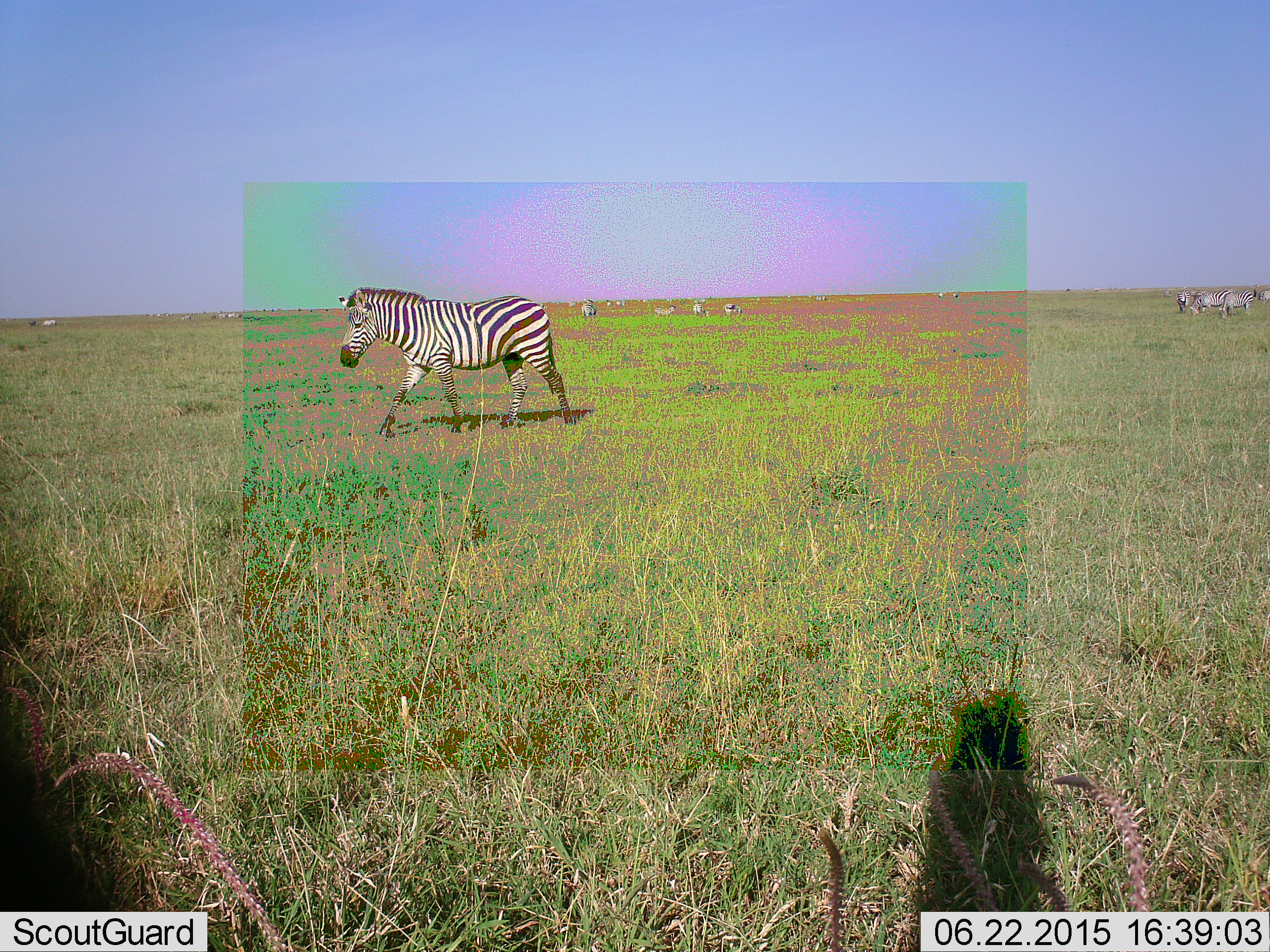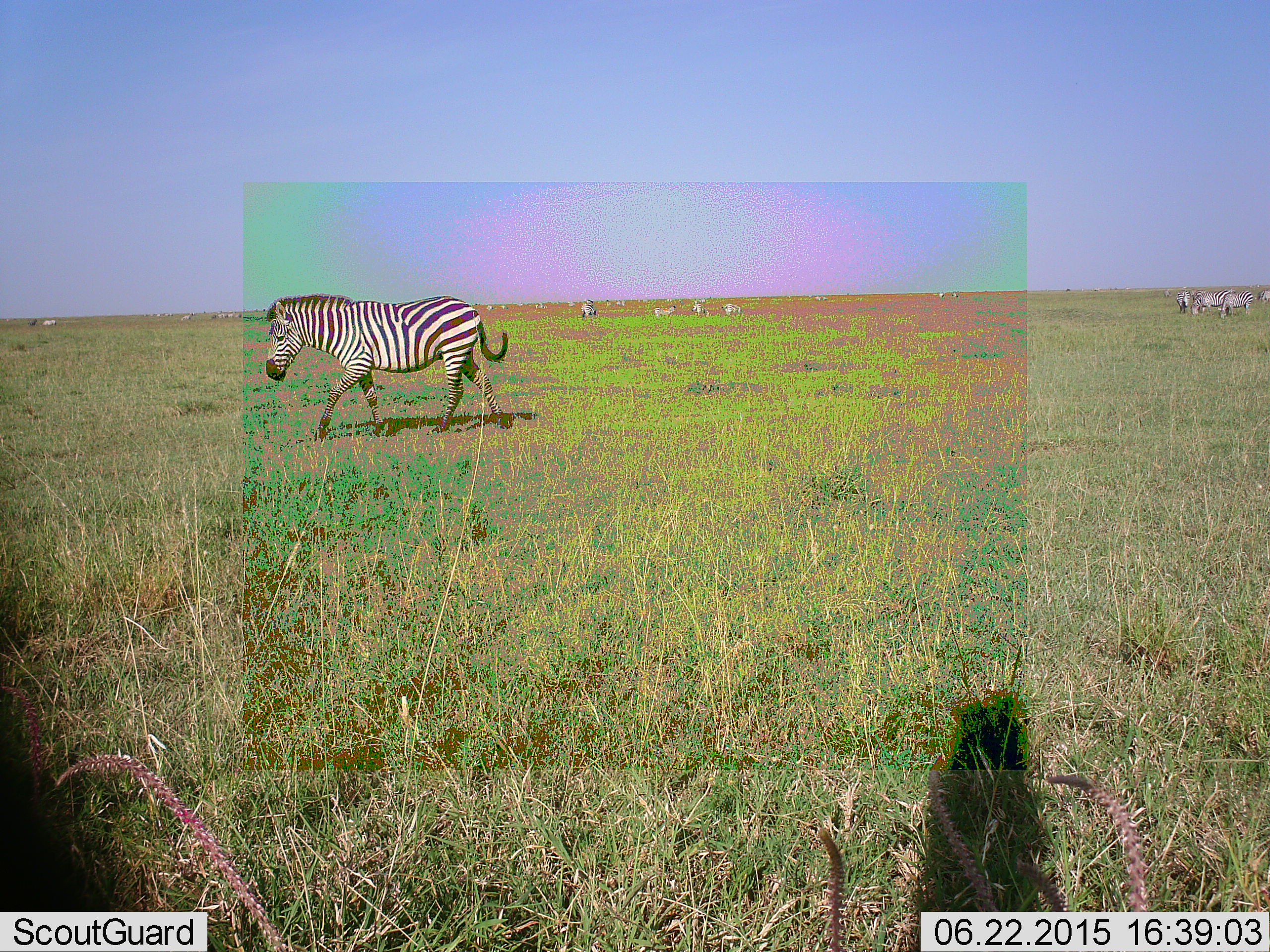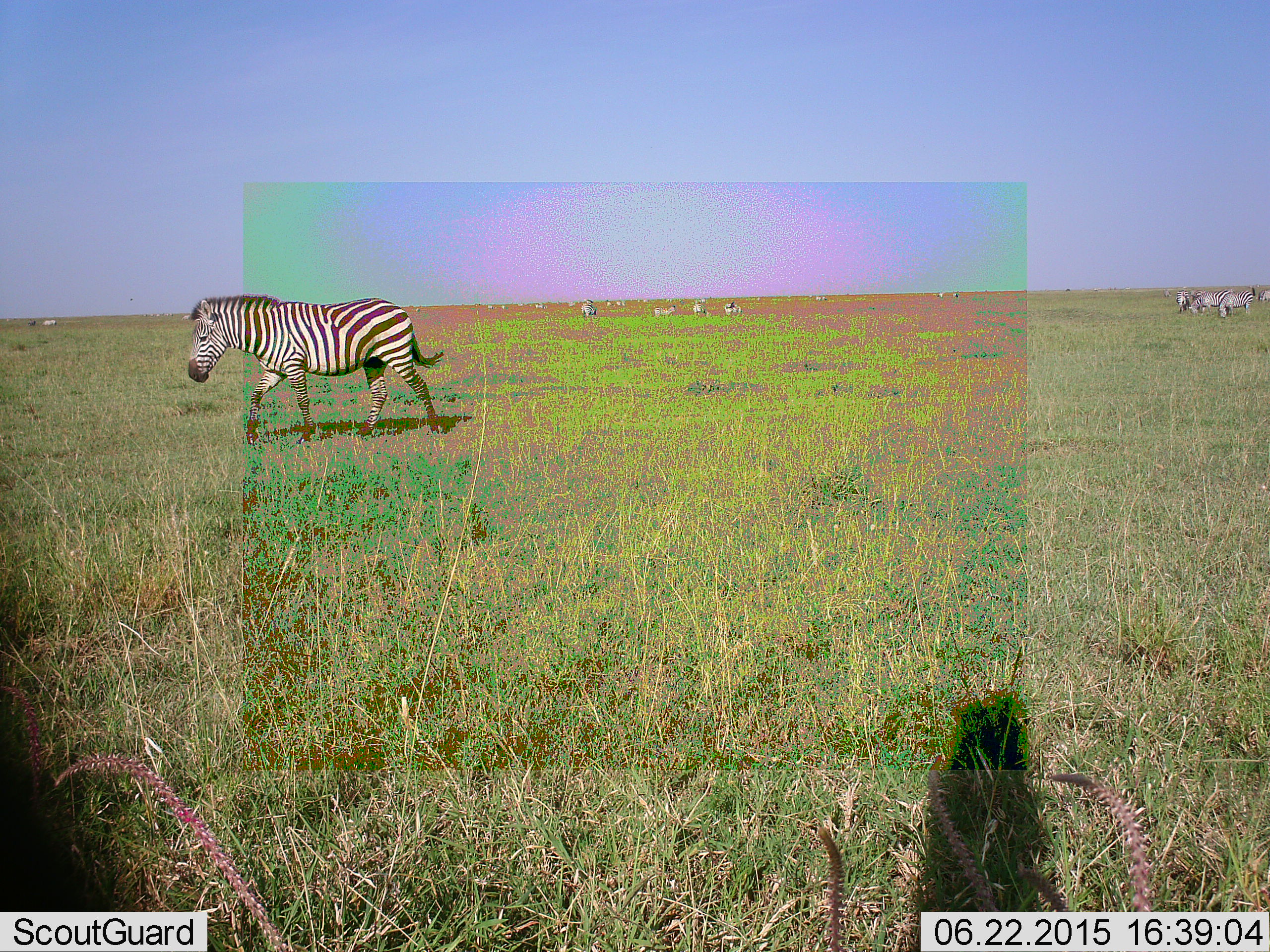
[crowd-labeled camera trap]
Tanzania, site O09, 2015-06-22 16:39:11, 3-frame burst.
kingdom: Animalia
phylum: Chordata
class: Mammalia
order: Perissodactyla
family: Equidae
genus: Equus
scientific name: Equus quagga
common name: plains zebra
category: zebra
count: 7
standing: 27%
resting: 0%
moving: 100%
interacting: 0%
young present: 0%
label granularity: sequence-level